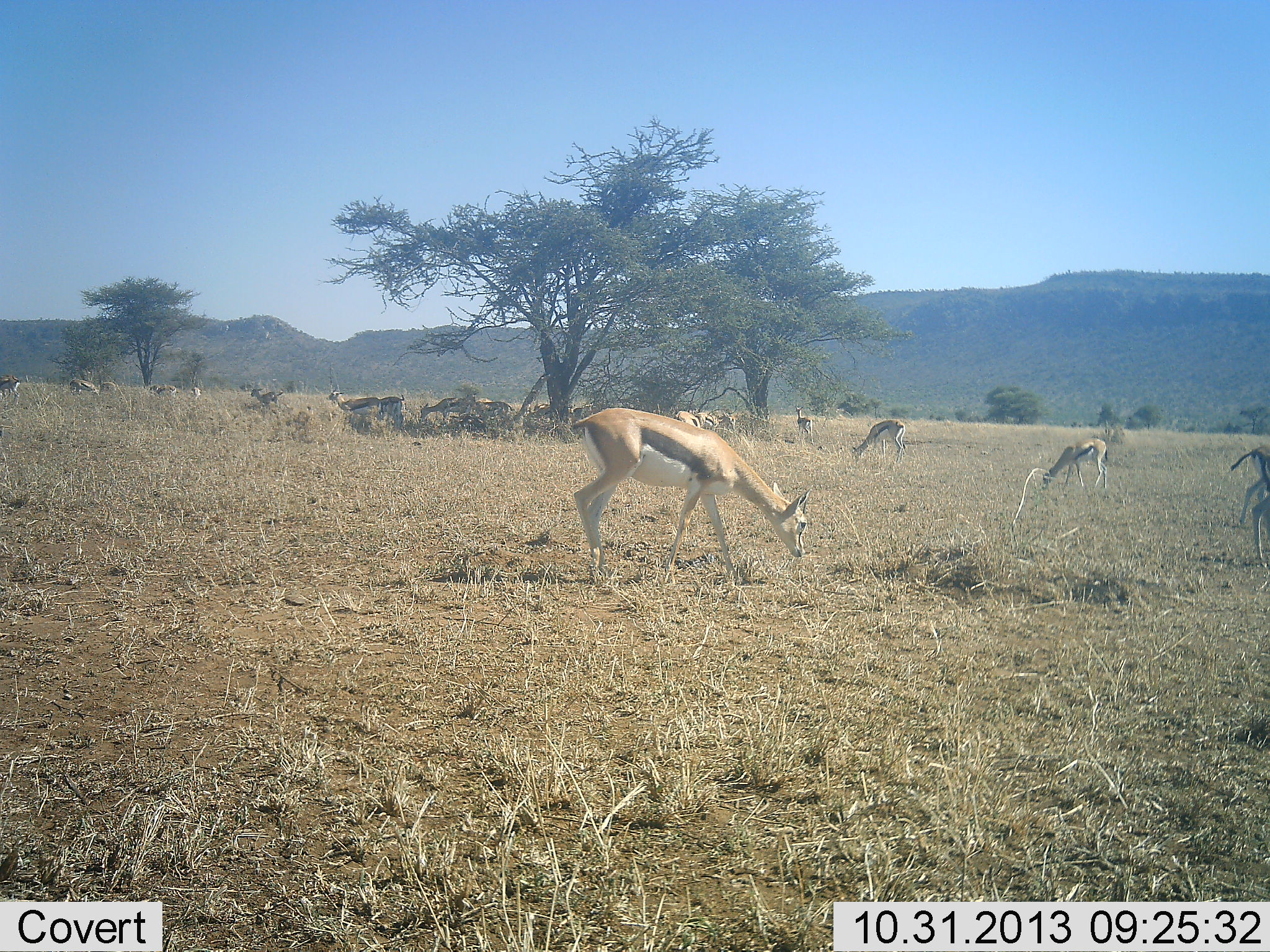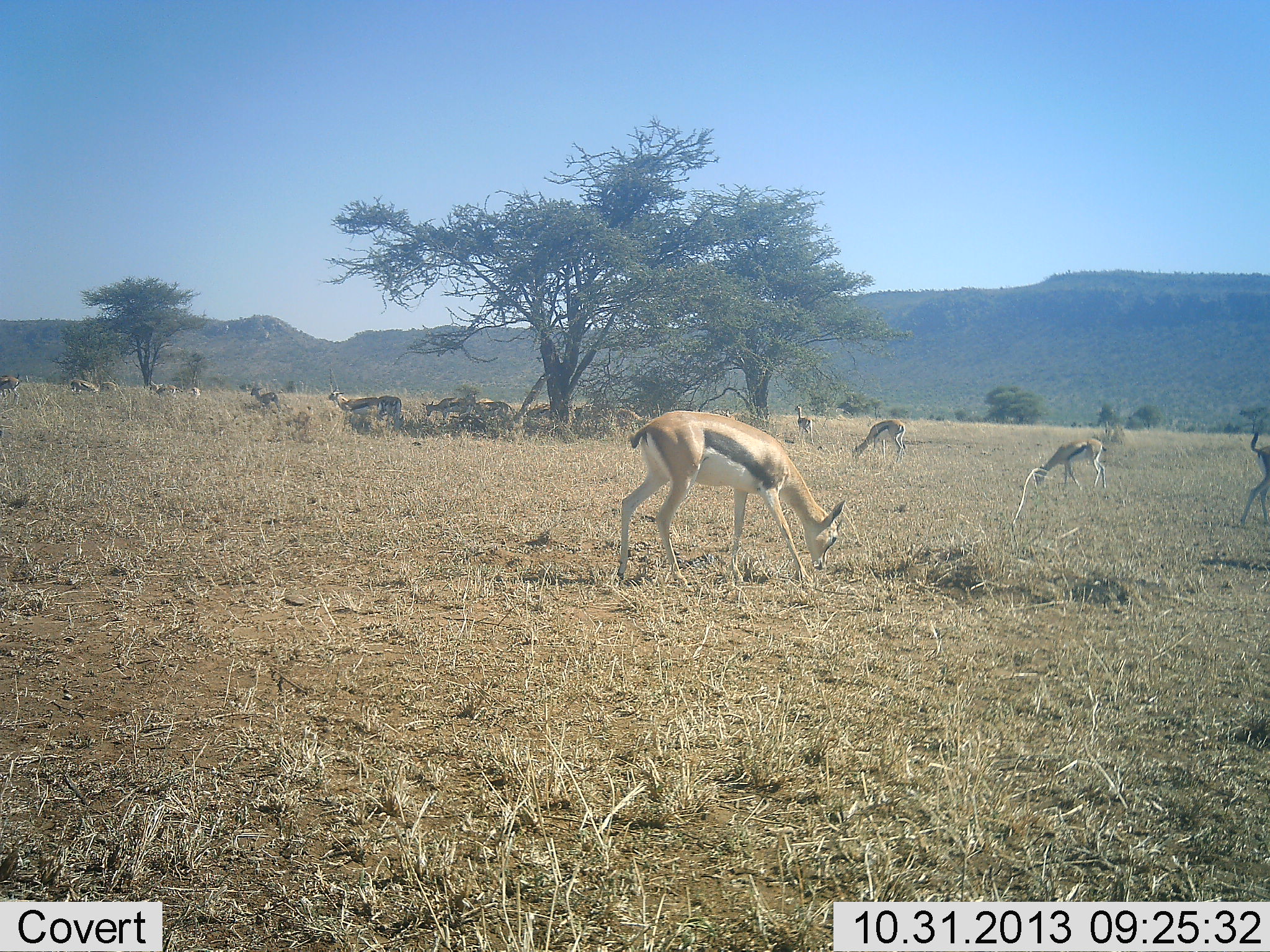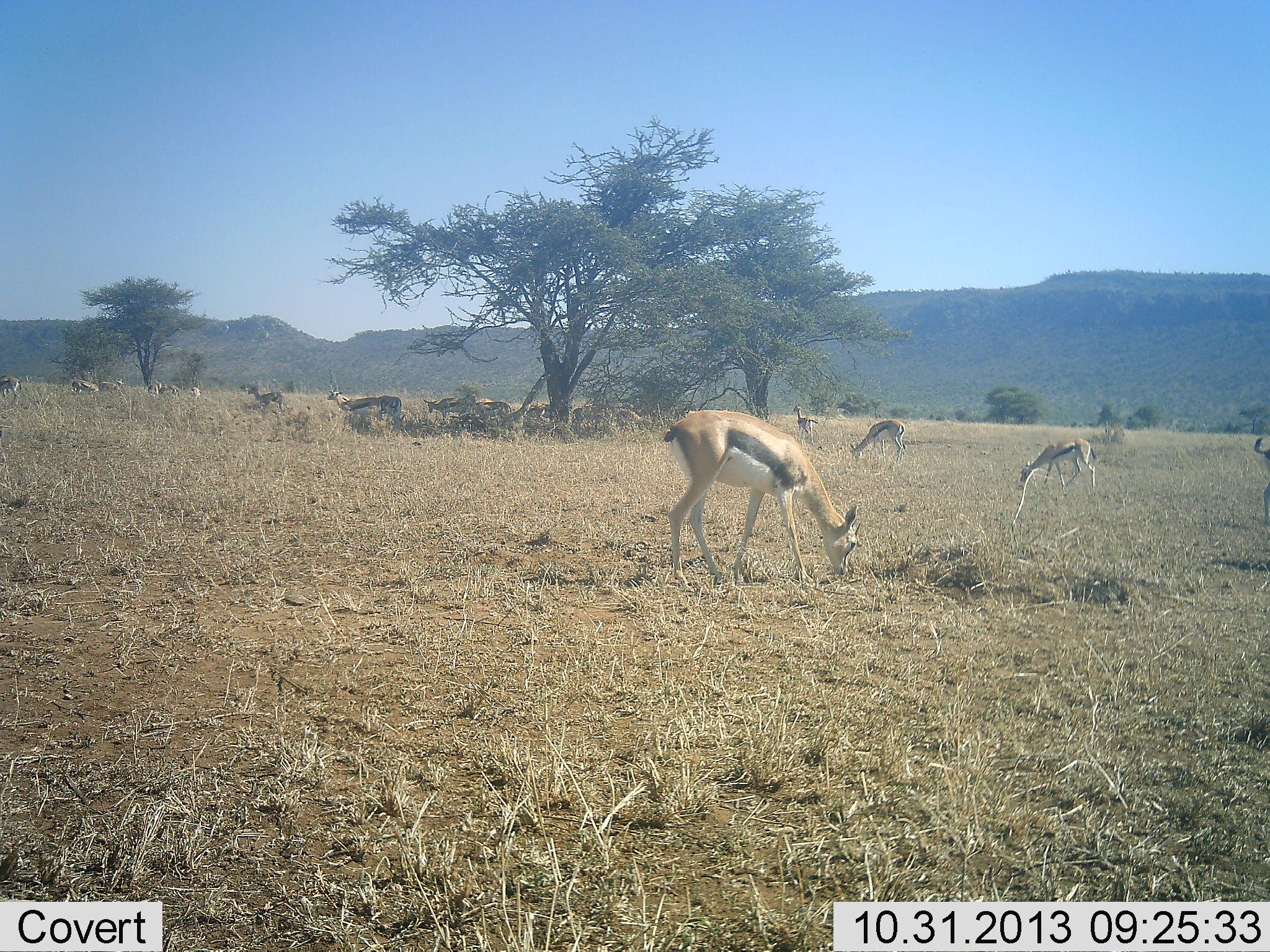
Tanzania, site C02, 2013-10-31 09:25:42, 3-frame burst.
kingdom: Animalia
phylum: Chordata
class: Mammalia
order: Artiodactyla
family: Bovidae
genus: Eudorcas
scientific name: Eudorcas thomsonii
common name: thomson's gazelle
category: gazellethomsons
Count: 11-50.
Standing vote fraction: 50%.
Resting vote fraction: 10%.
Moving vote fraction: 60%.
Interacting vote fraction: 0%.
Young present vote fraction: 0%.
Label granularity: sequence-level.